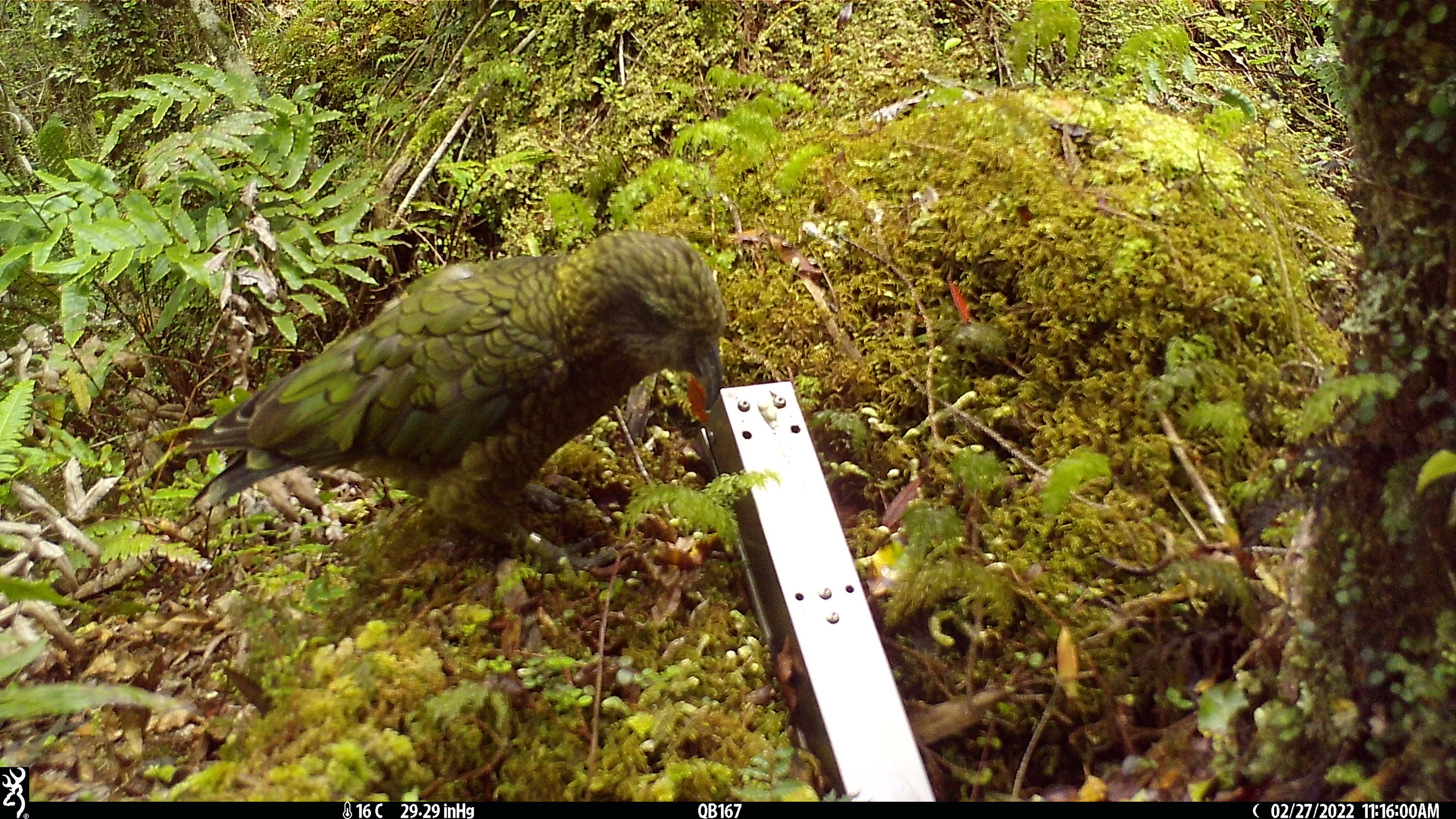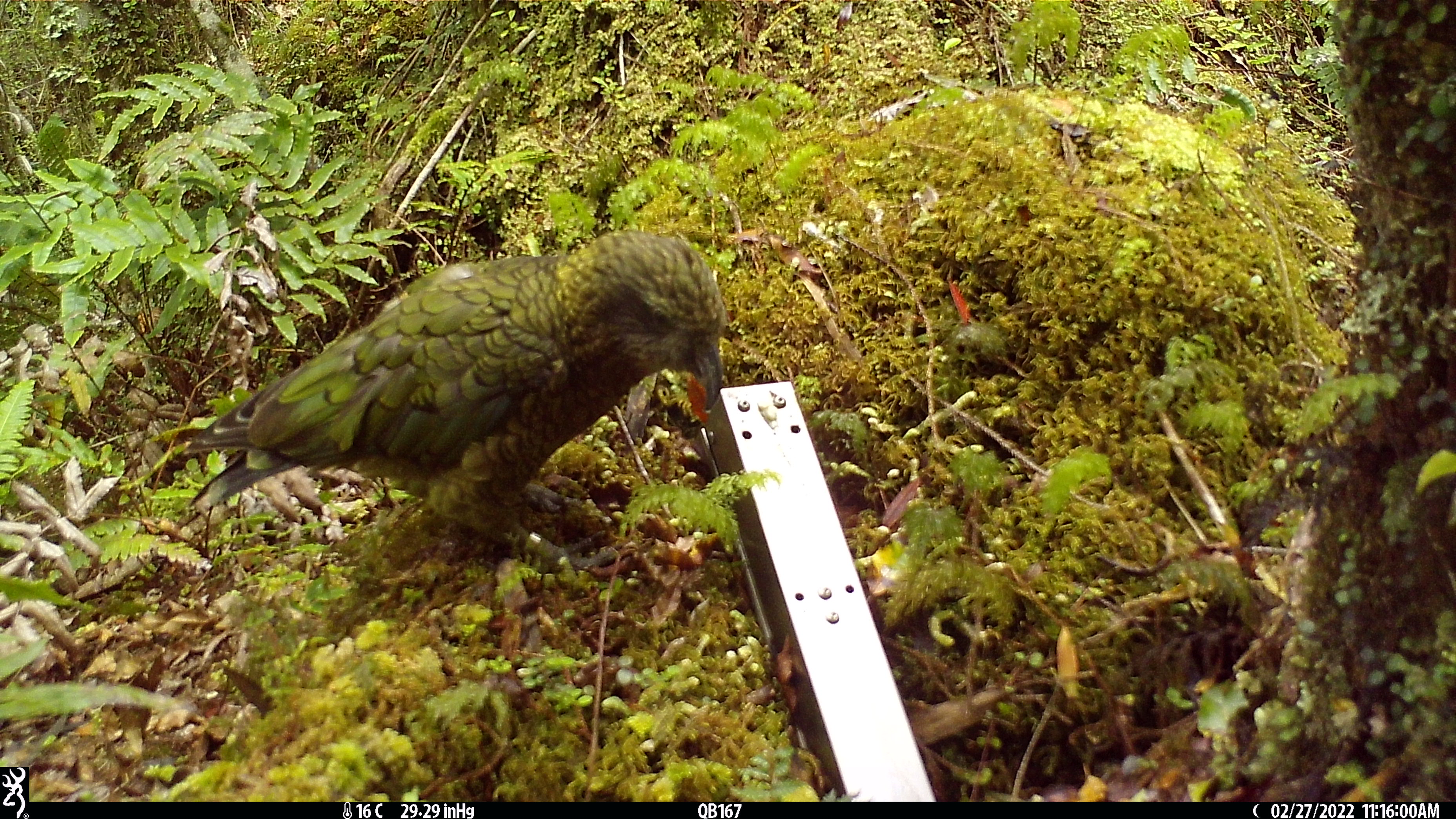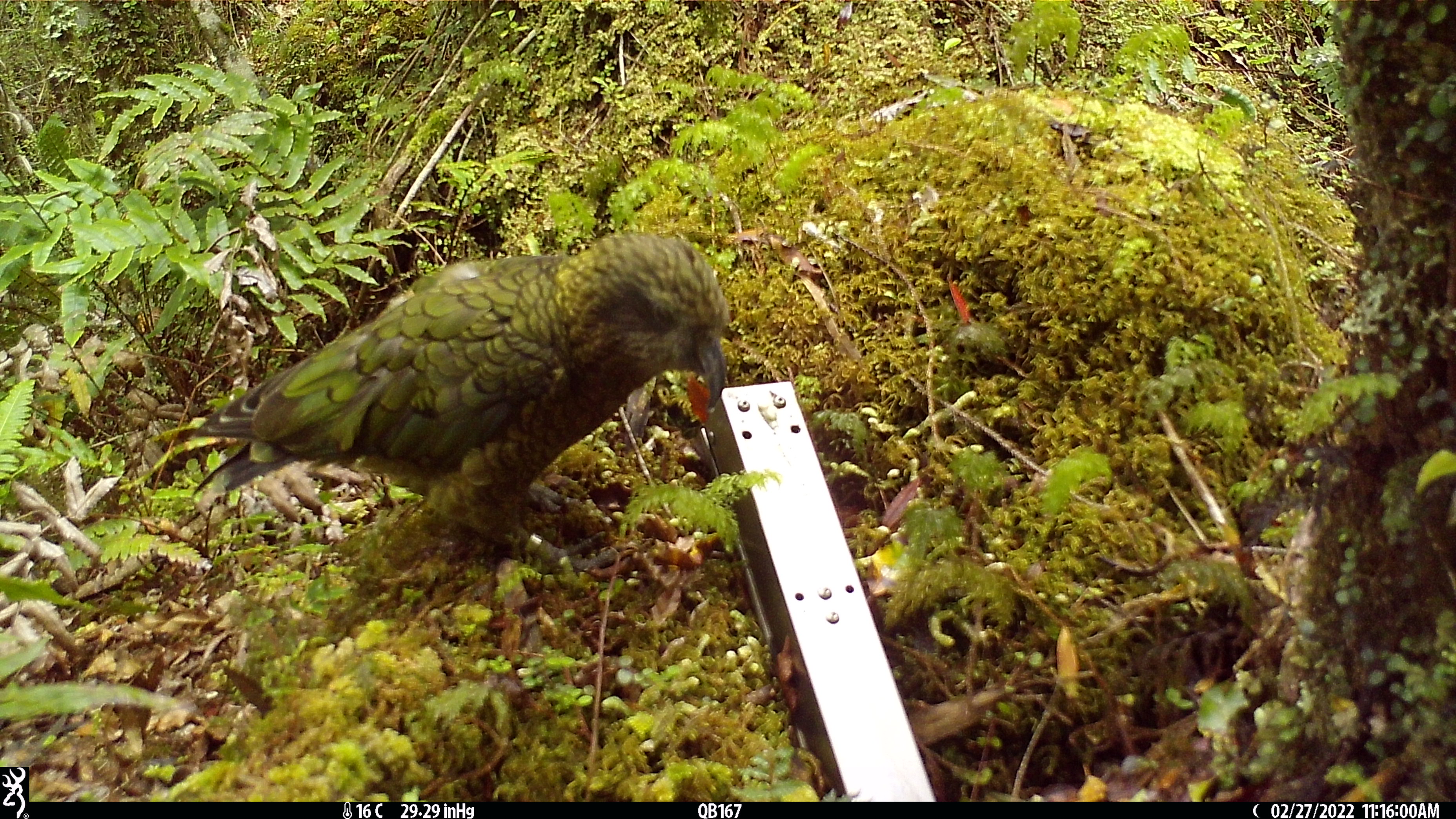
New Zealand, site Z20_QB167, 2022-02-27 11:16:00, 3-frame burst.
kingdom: Animalia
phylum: Chordata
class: Aves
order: Psittaciformes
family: Strigopidae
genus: Nestor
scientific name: Nestor notabilis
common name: kea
Kea (Nestor notabilis).